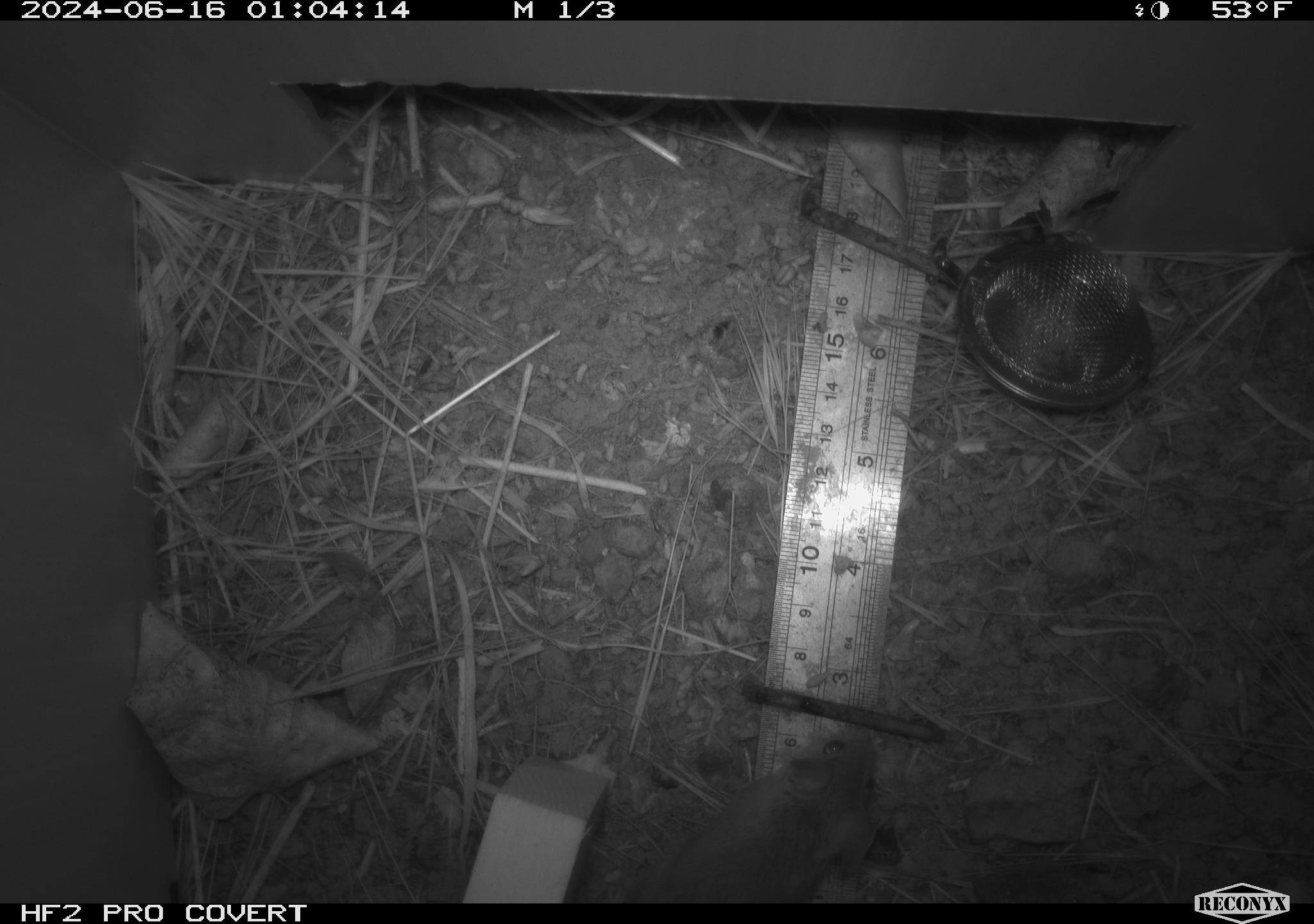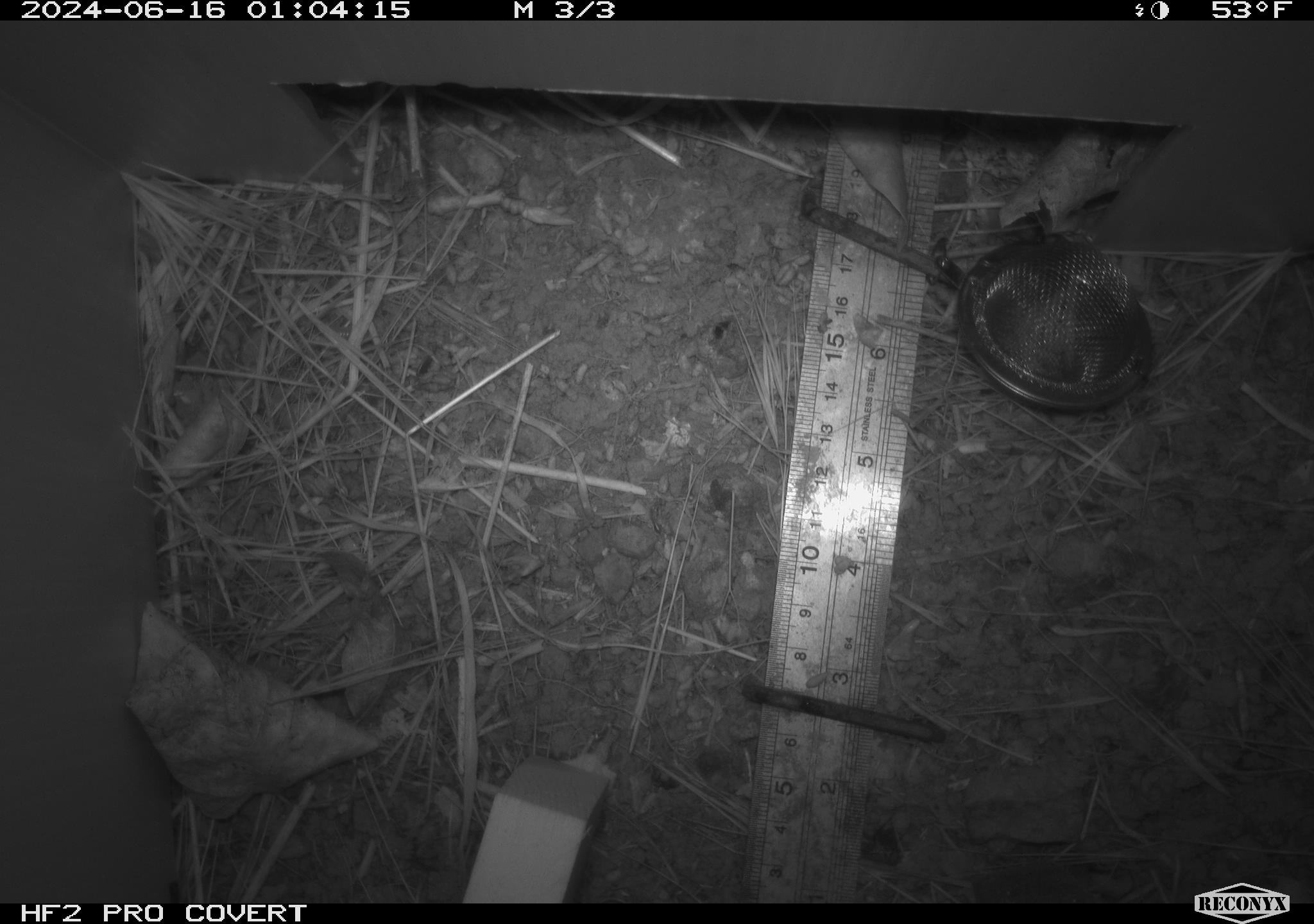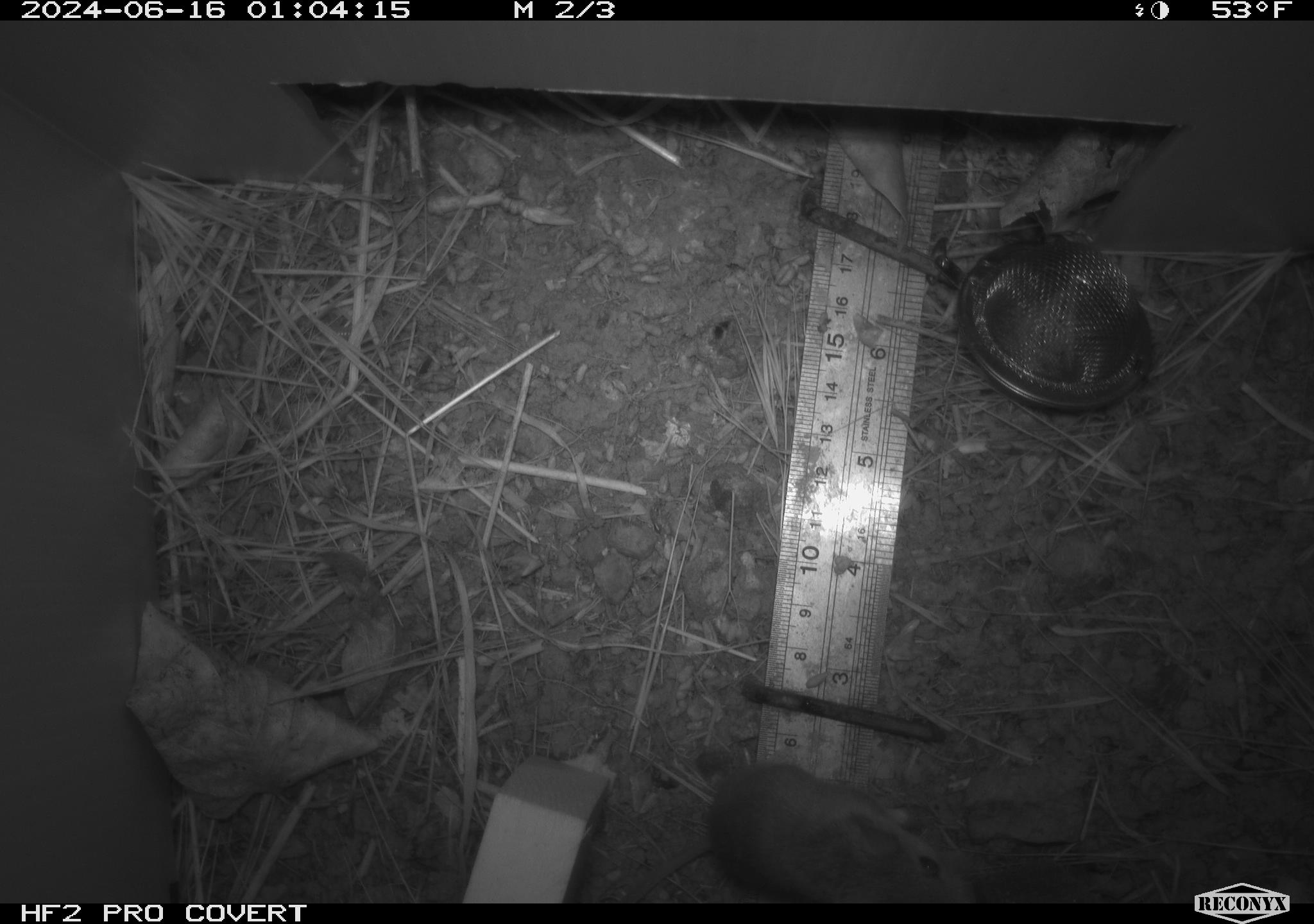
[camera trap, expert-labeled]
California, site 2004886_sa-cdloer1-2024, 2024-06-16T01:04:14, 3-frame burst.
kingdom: Animalia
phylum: Chordata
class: Mammalia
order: Rodentia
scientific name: Rodentia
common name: mouse species